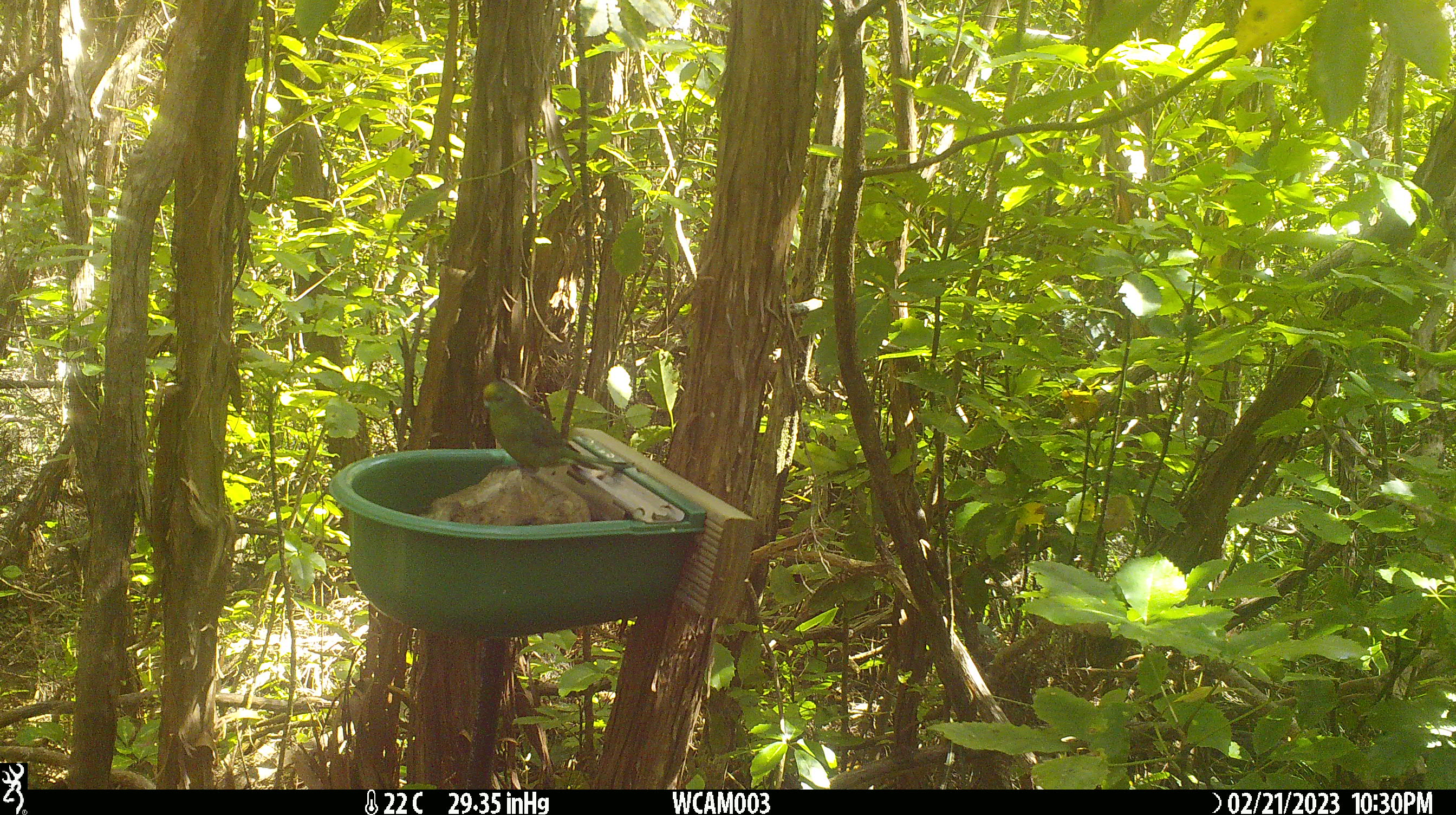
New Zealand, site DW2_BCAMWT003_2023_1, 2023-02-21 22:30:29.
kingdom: Animalia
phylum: Chordata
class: Aves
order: Psittaciformes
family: Psittaculidae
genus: Cyanoramphus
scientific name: Cyanoramphus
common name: parakeet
Parakeet (Cyanoramphus).